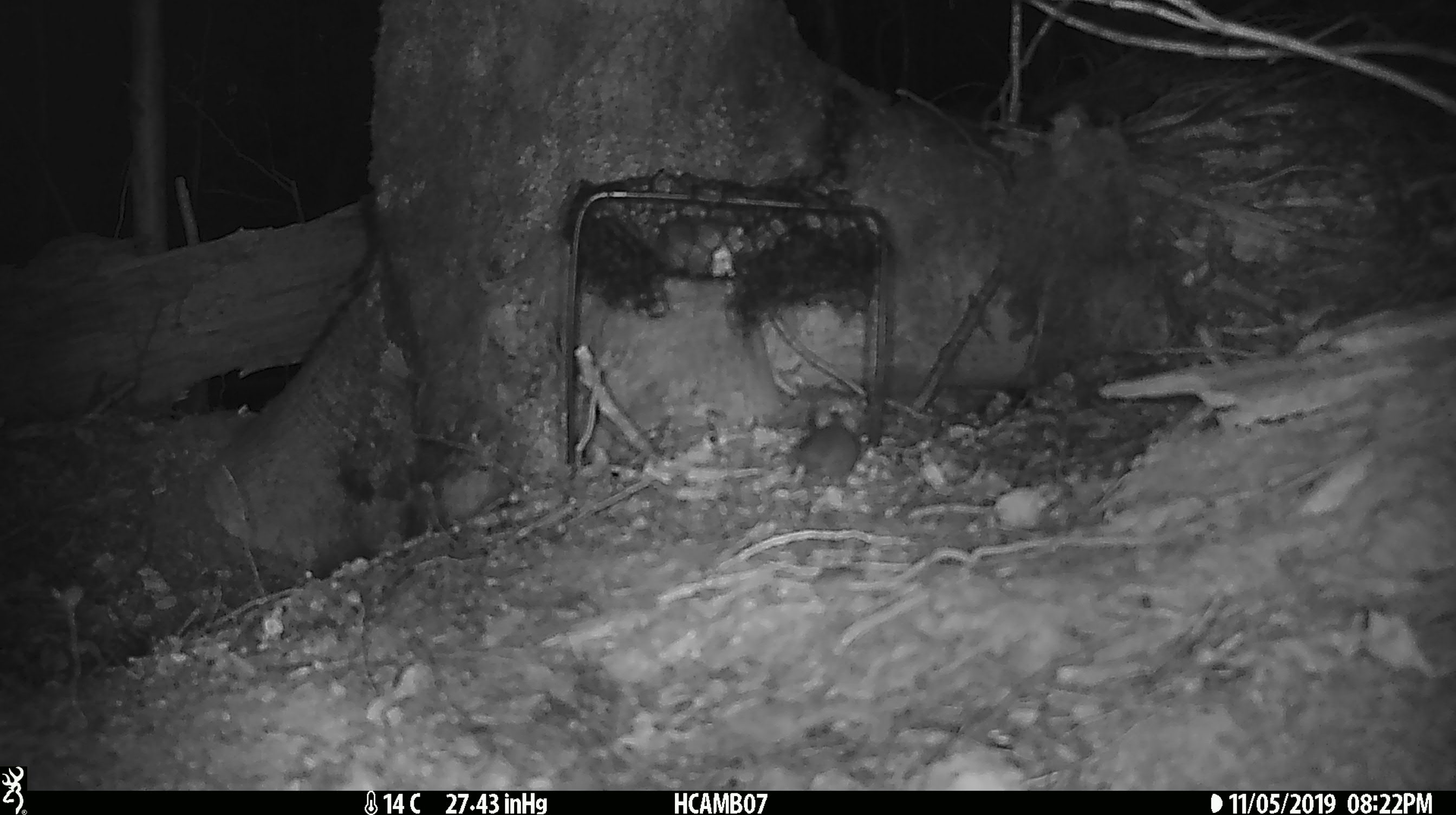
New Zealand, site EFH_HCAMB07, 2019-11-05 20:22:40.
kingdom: Animalia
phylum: Chordata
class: Mammalia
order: Rodentia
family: Muridae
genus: Mus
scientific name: Mus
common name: mouse